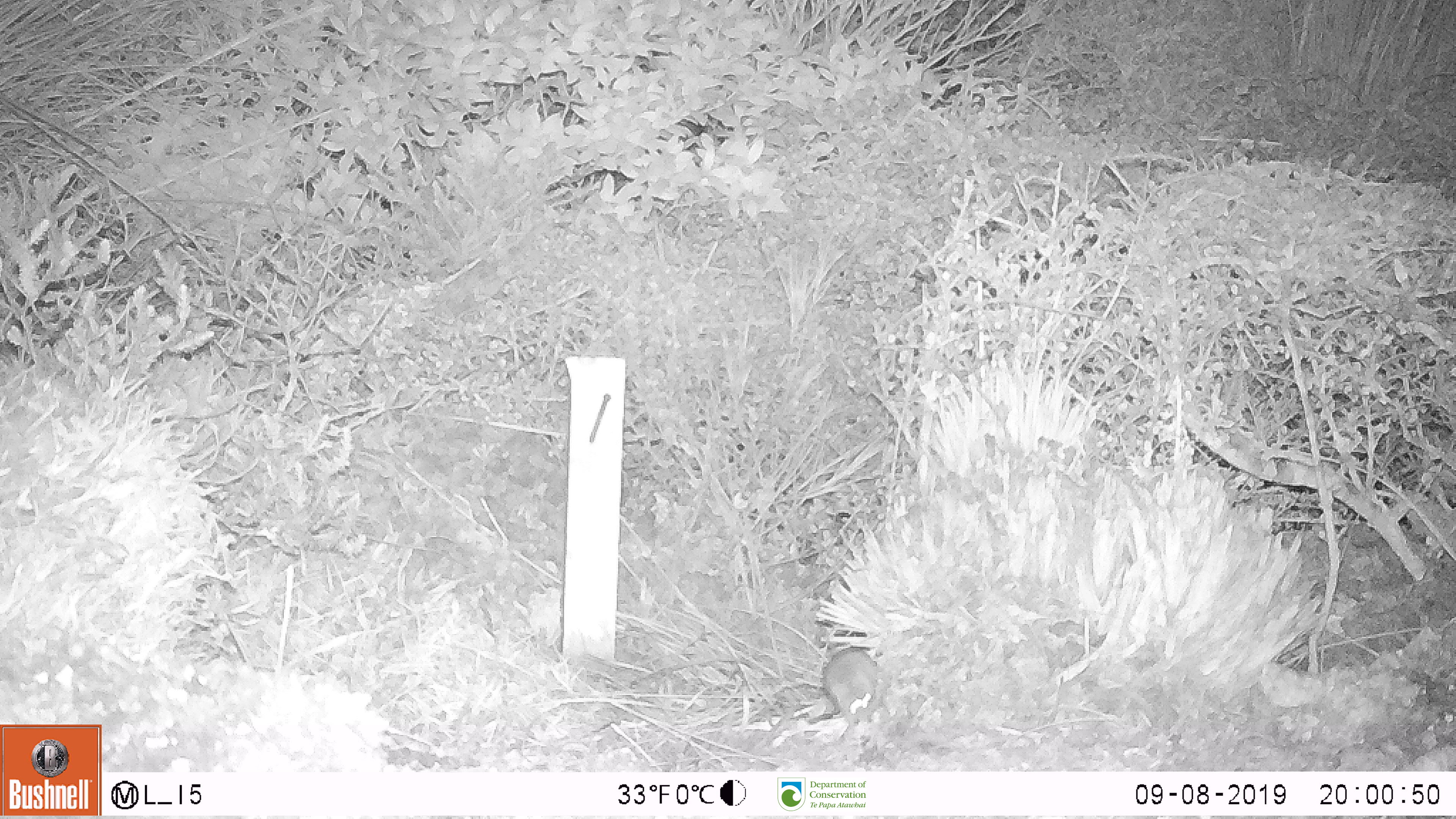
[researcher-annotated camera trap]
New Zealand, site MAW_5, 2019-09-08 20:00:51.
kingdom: Animalia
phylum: Chordata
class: Mammalia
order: Rodentia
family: Muridae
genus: Mus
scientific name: Mus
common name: mouse